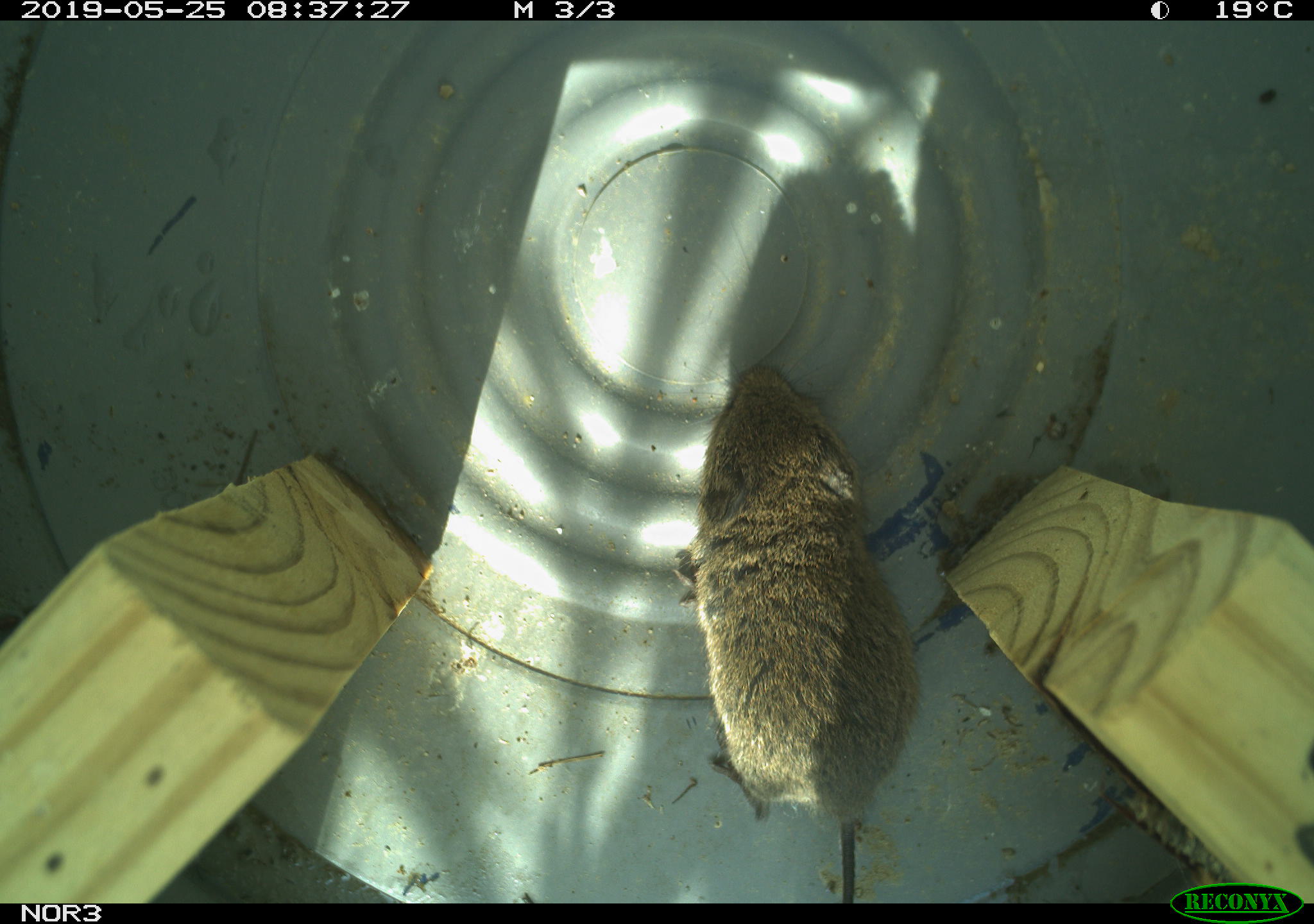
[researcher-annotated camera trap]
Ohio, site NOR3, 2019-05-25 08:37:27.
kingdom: Animalia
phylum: Chordata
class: Mammalia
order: Rodentia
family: Cricetidae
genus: Microtus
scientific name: Microtus pennsylvanicus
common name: meadow vole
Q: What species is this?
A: Meadow vole (Microtus pennsylvanicus).